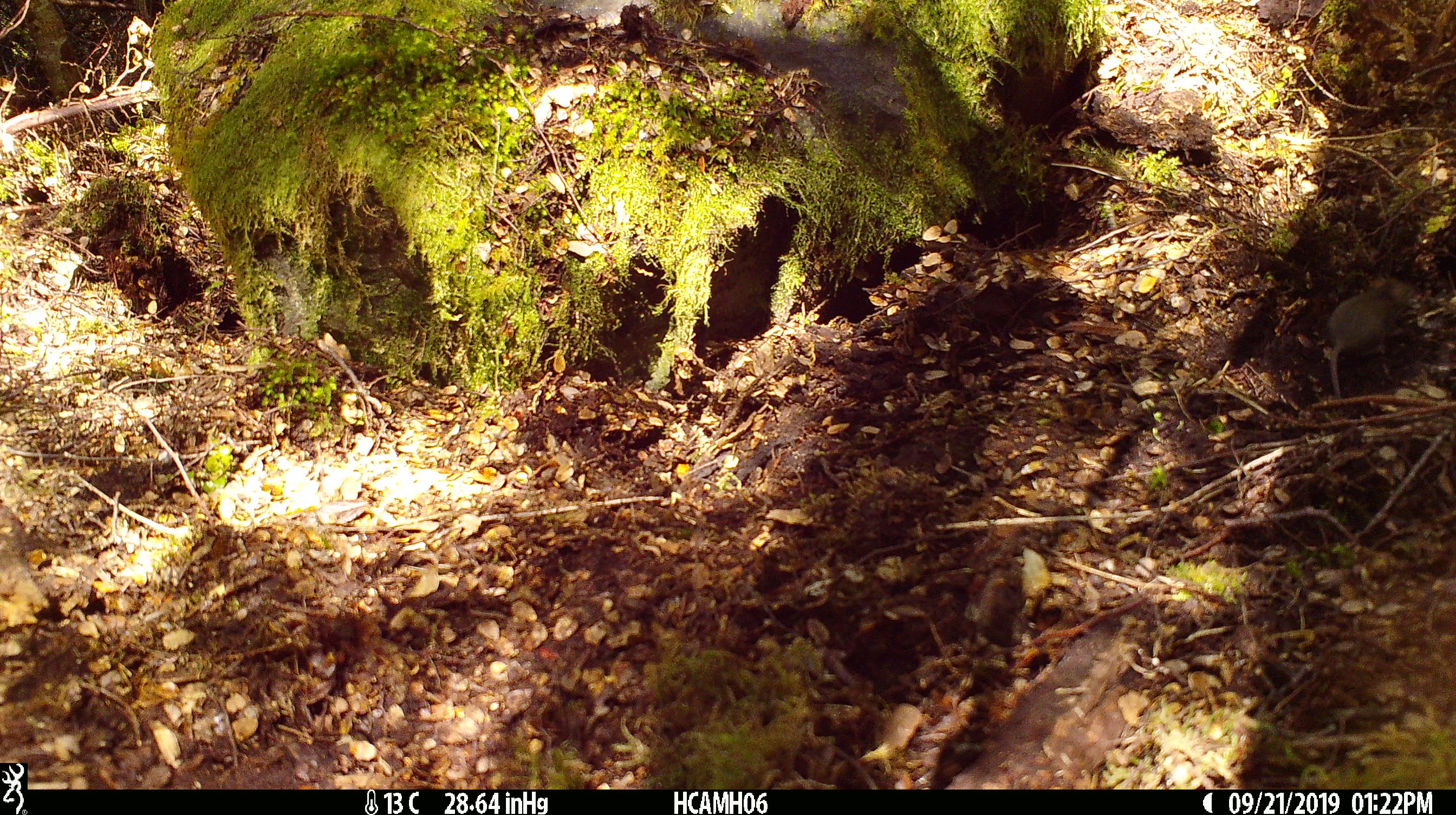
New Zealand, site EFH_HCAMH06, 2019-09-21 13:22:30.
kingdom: Animalia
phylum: Chordata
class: Mammalia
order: Rodentia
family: Muridae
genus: Mus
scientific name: Mus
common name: mouse